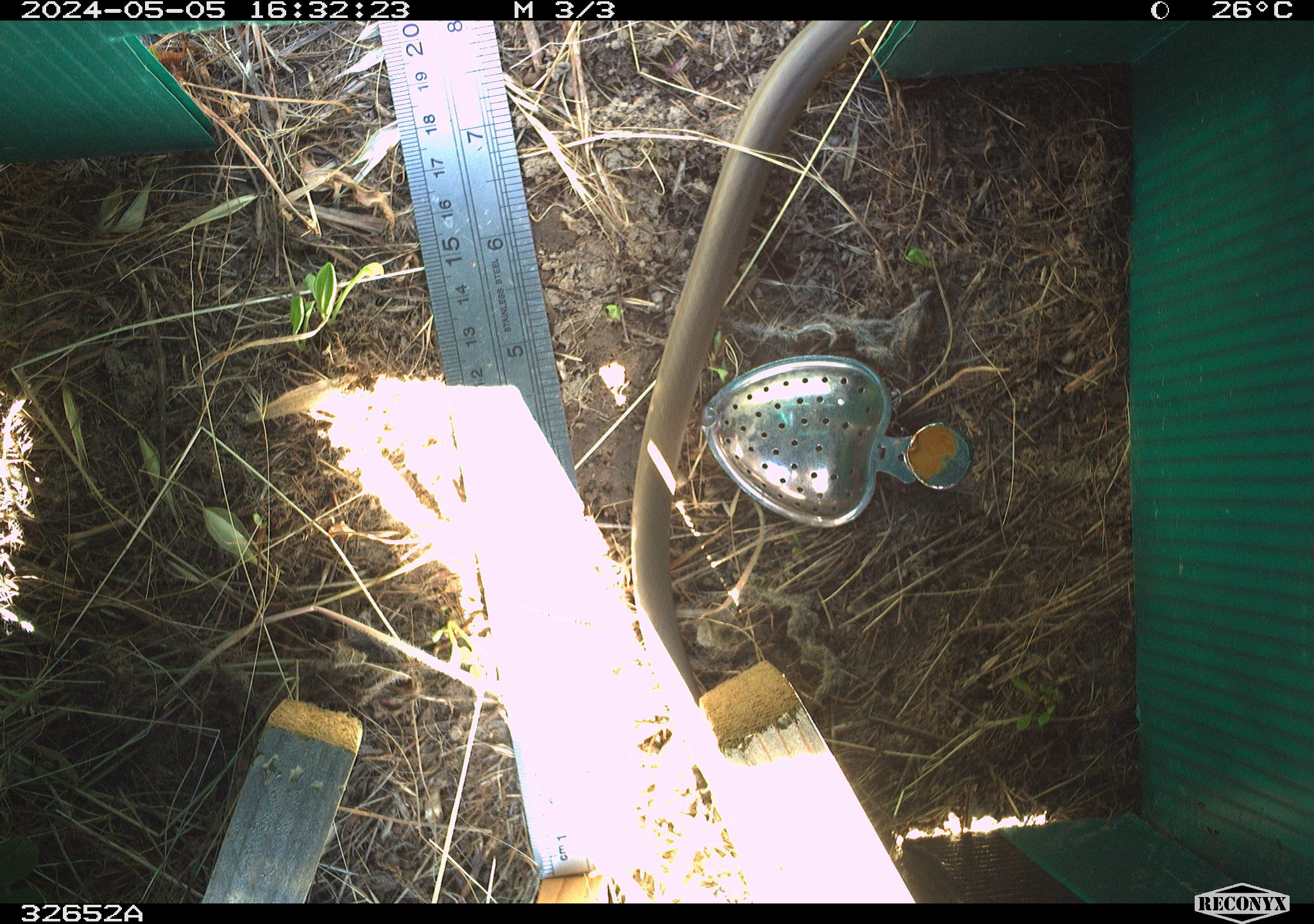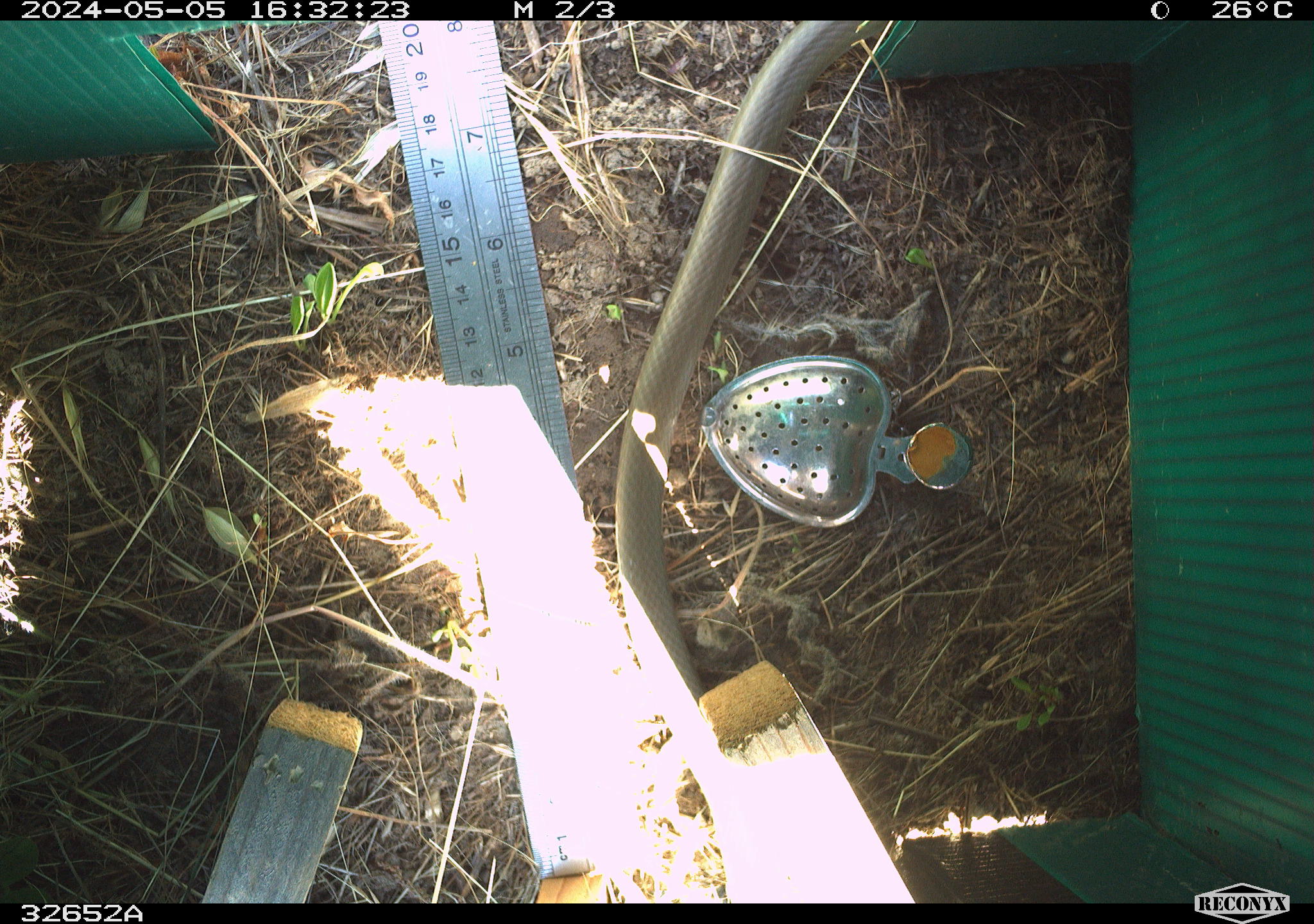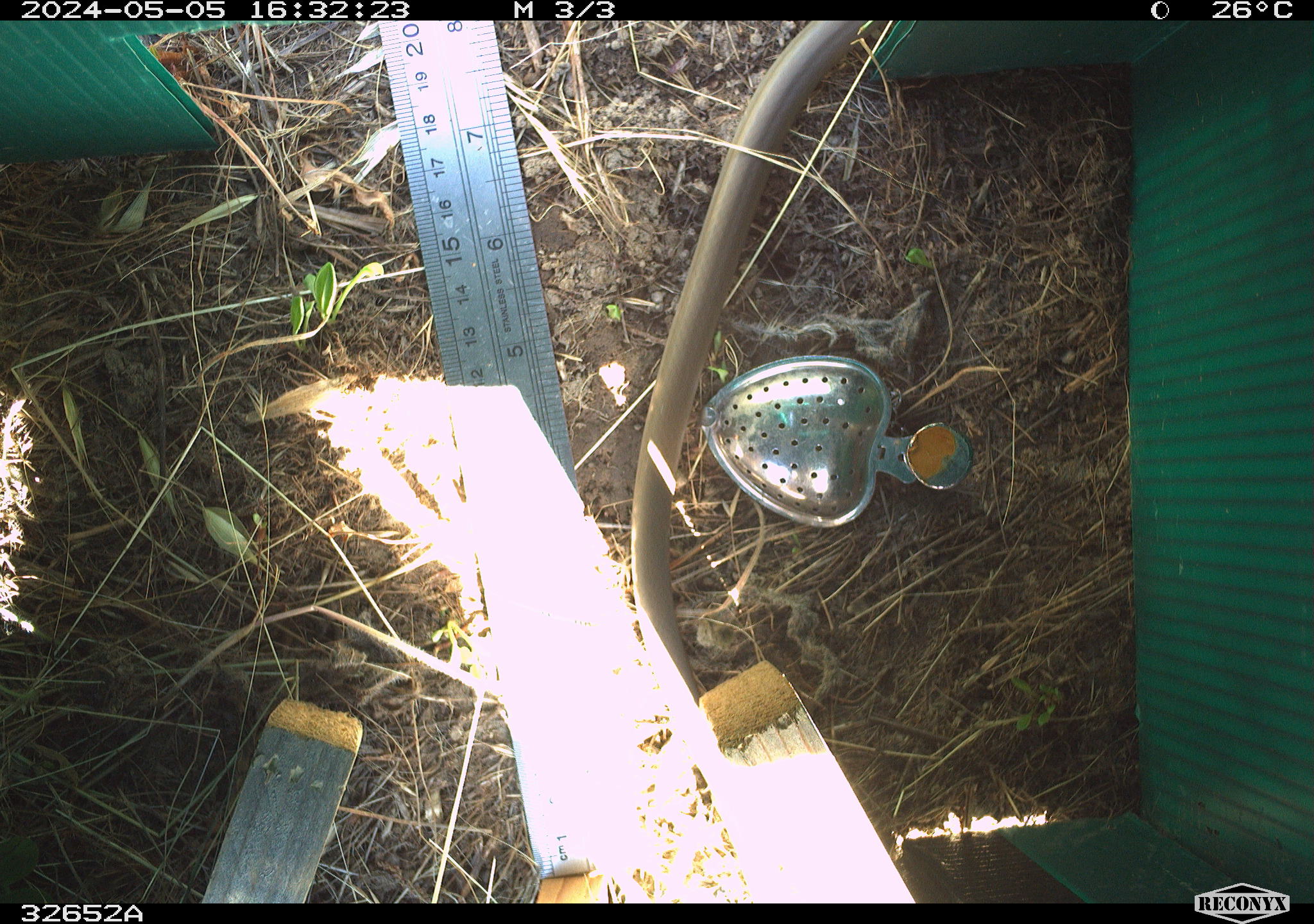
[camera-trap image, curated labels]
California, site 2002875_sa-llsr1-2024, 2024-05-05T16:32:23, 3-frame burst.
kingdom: Animalia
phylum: Chordata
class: Reptilia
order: Squamata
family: Colubridae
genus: Coluber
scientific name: Coluber constrictor mormon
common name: western yellow-bellied racer